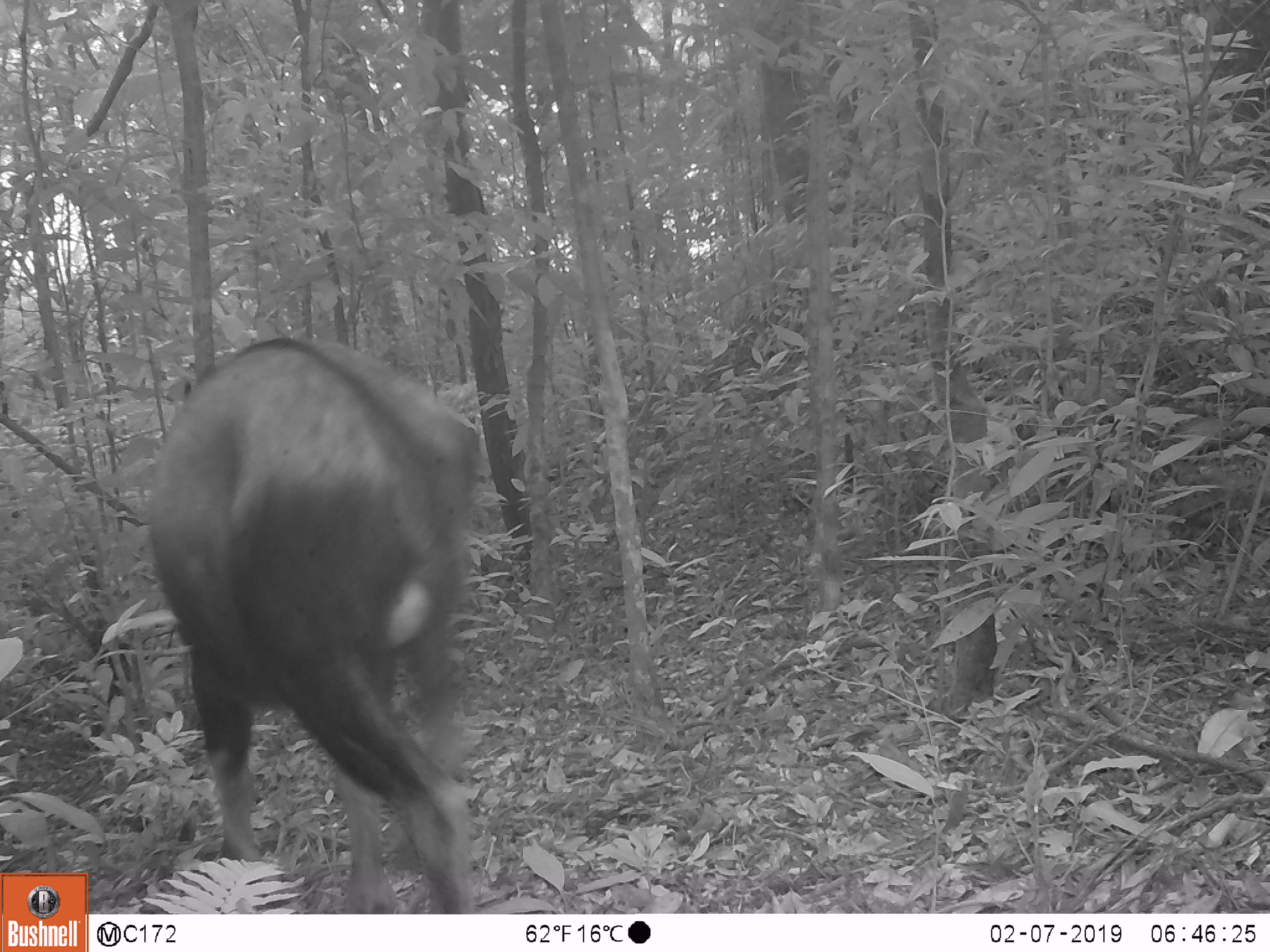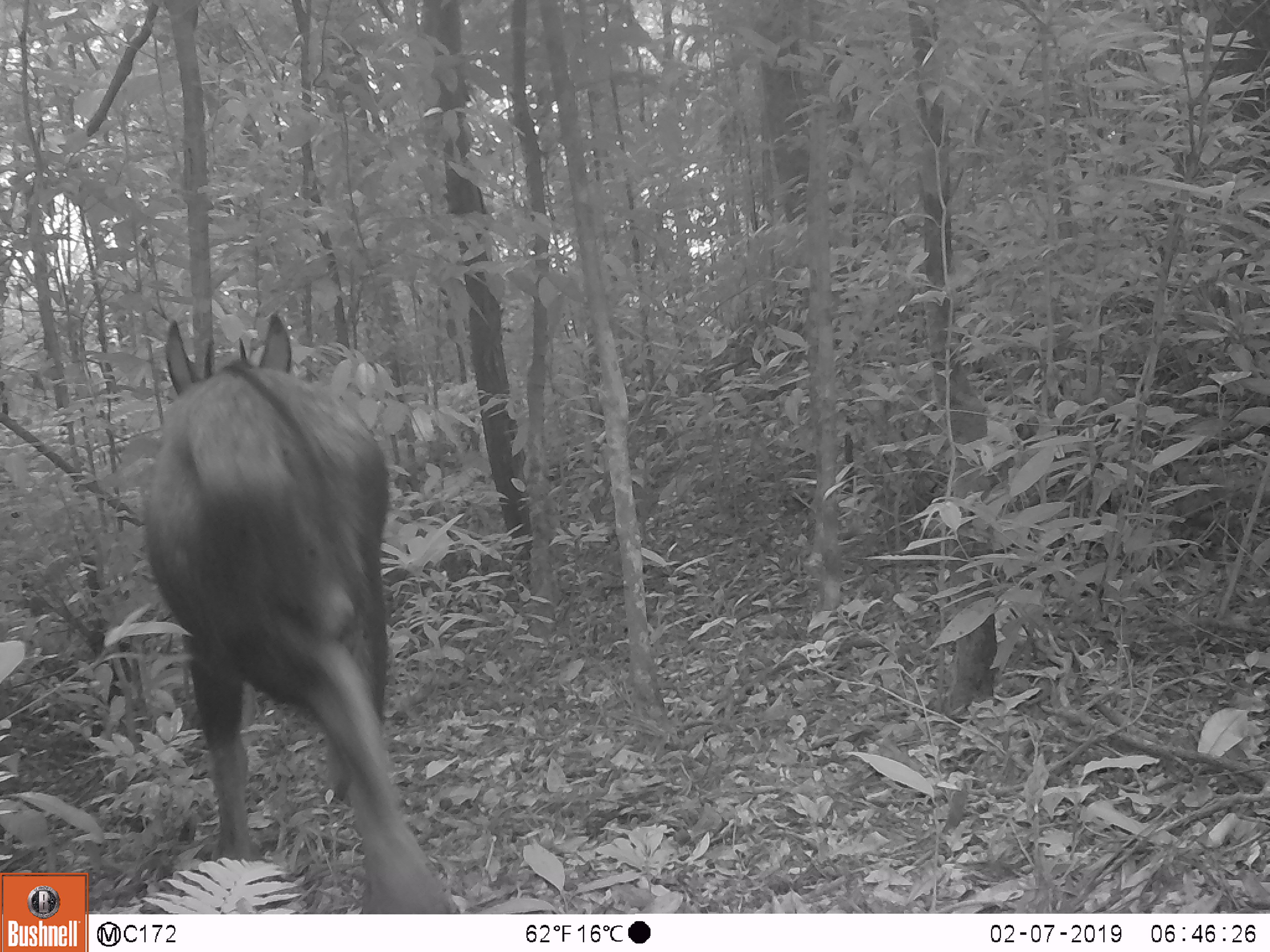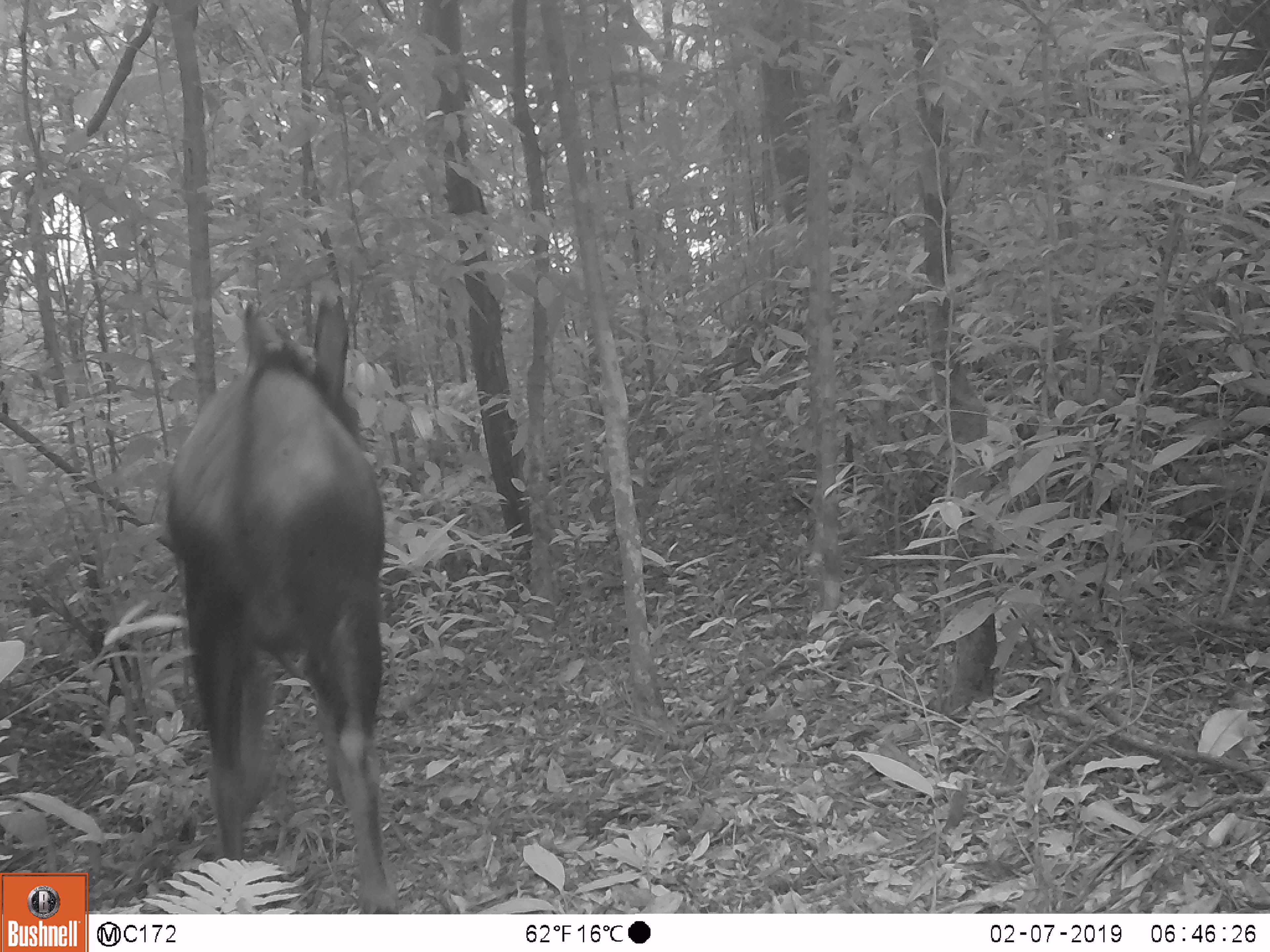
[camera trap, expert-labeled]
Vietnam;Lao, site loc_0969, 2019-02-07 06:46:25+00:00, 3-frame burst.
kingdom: Animalia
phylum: Chordata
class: Mammalia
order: Artiodactyla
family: Bovidae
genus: Capricornis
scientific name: Capricornis sumatraensis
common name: chinese serow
Chinese serow (Capricornis sumatraensis). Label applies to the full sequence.